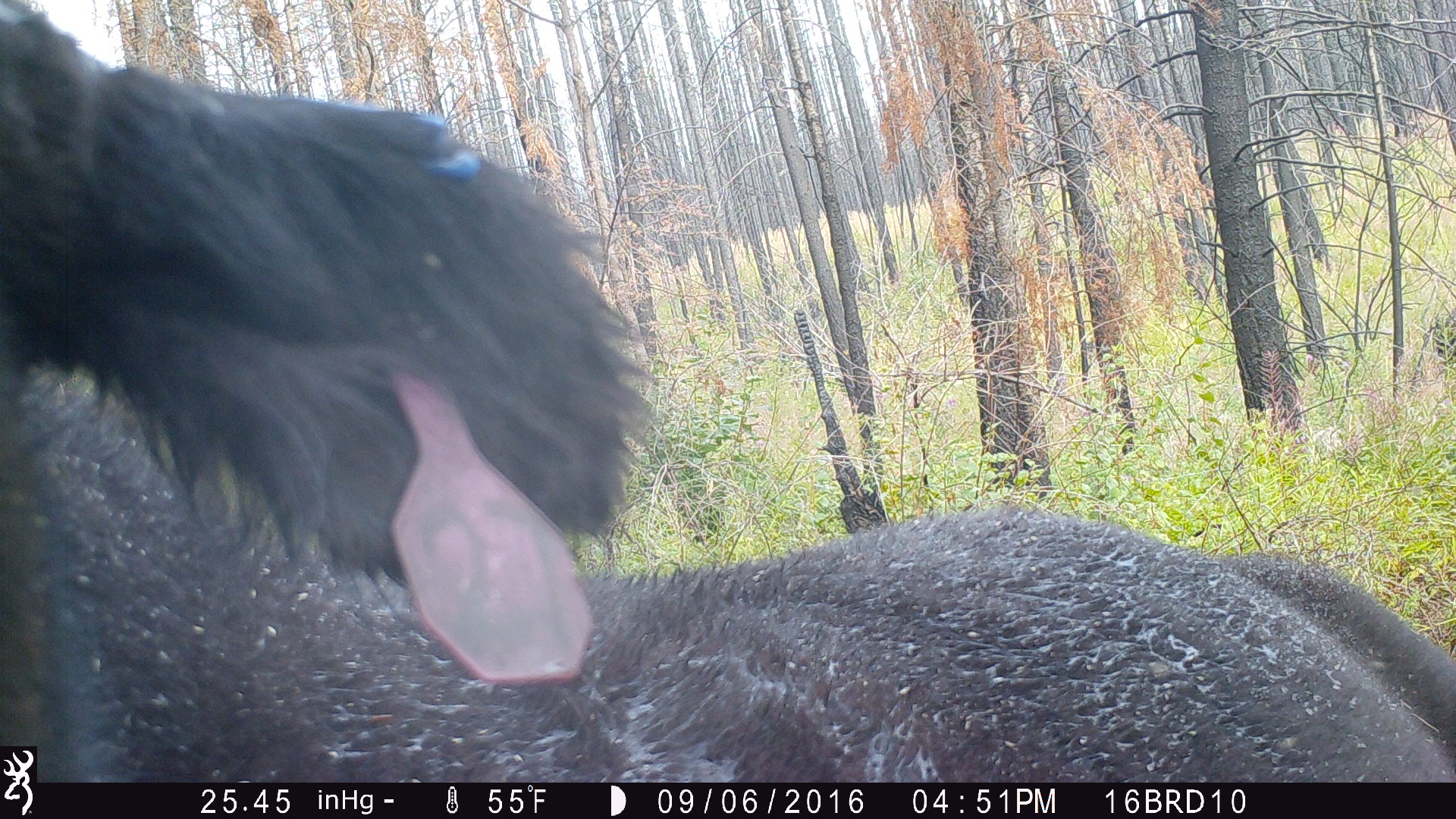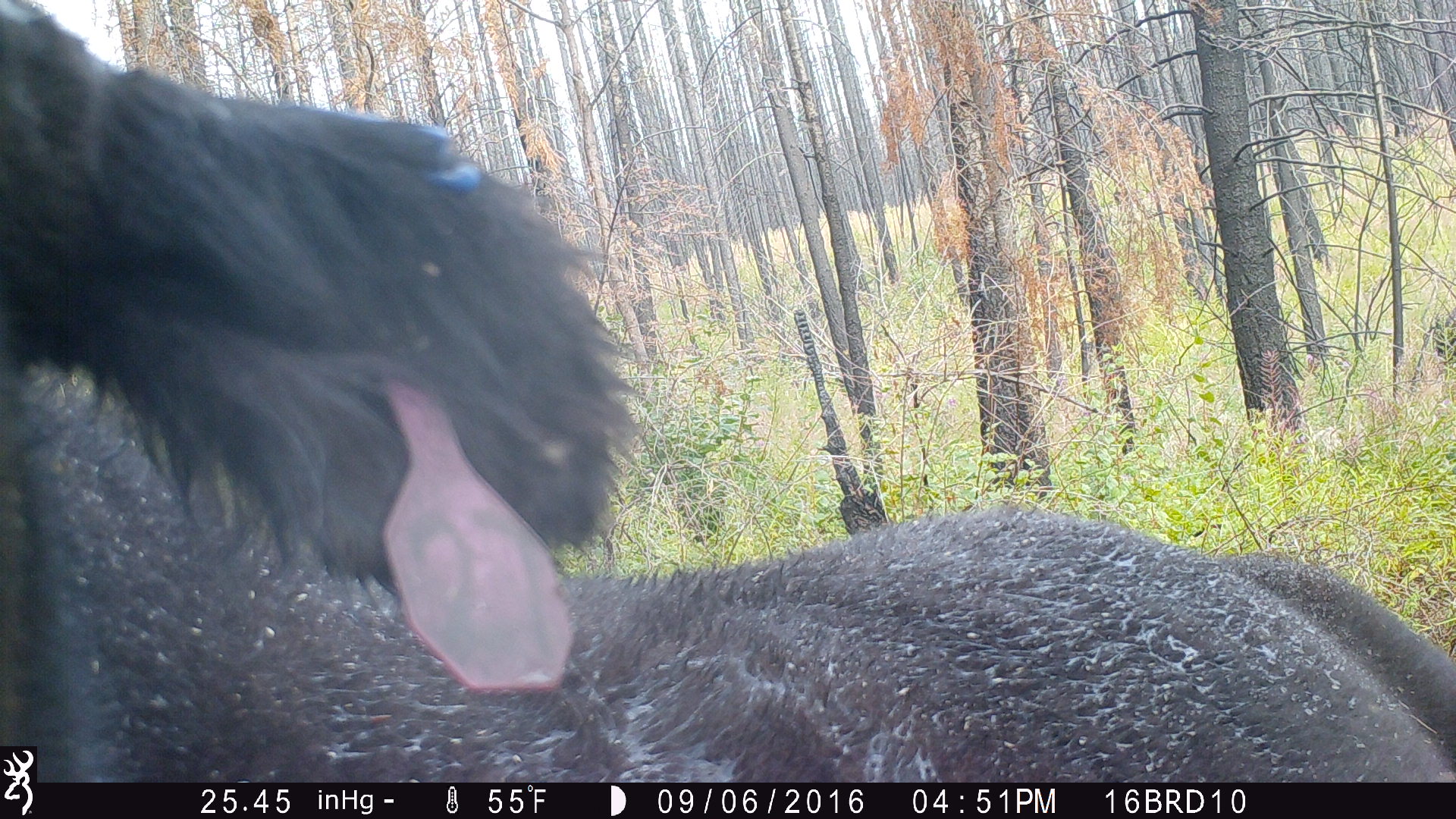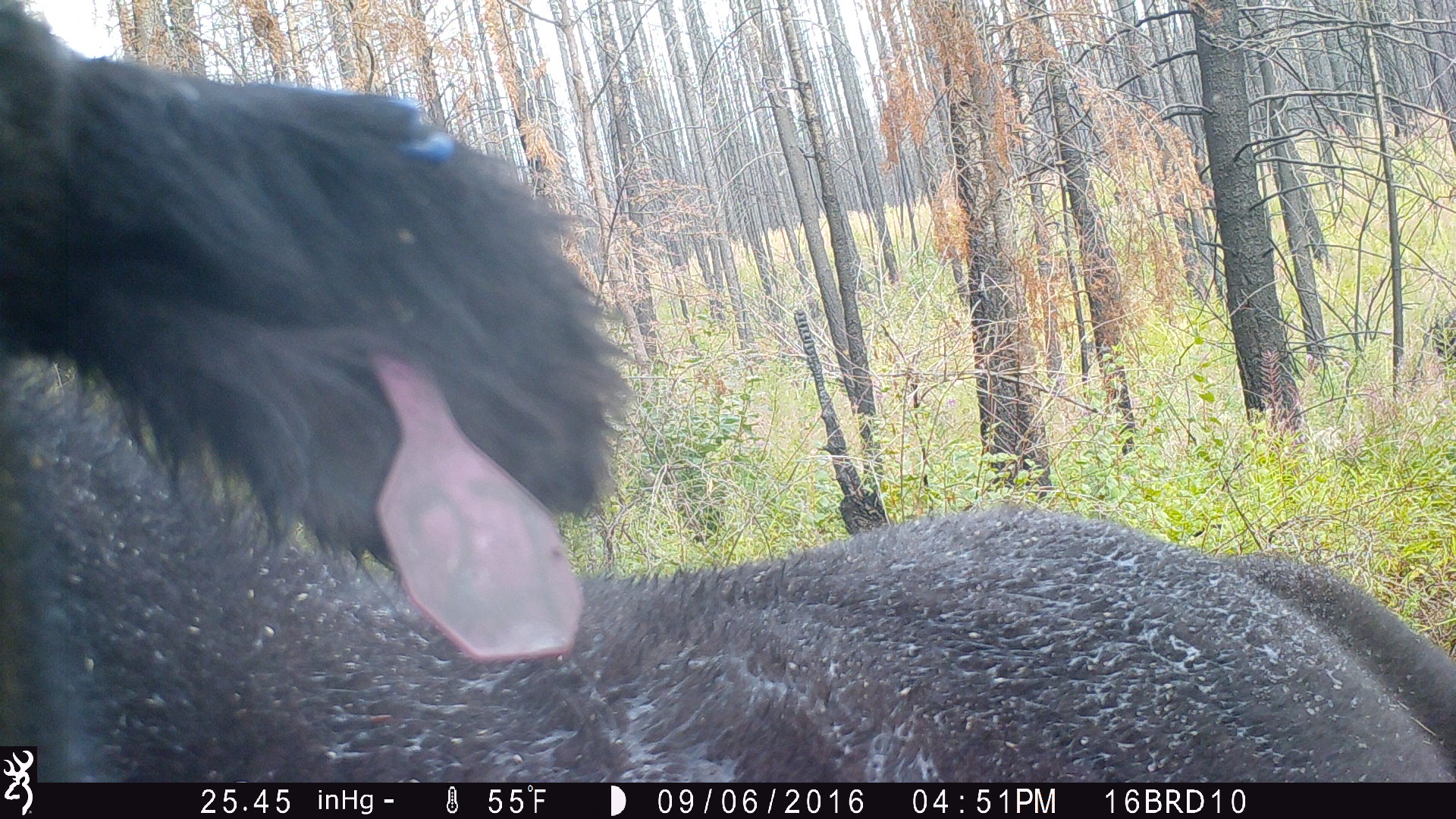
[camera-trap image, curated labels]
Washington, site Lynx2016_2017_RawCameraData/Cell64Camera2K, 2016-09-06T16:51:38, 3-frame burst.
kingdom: Animalia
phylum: Chordata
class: Mammalia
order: Artiodactyla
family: Bovidae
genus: Bos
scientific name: Bos taurus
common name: domestic cattle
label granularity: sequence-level